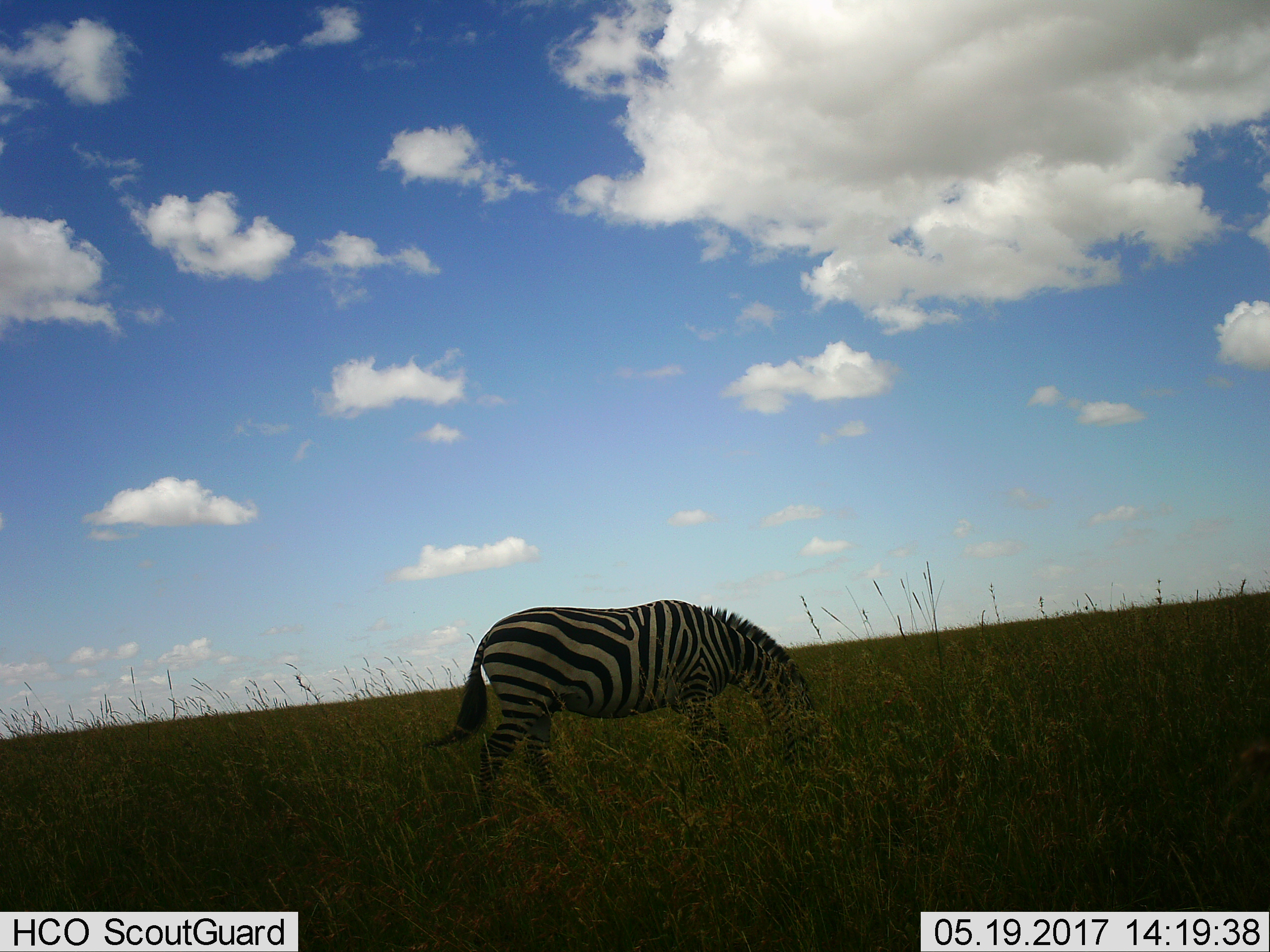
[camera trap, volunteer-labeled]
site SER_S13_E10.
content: unidentified animal